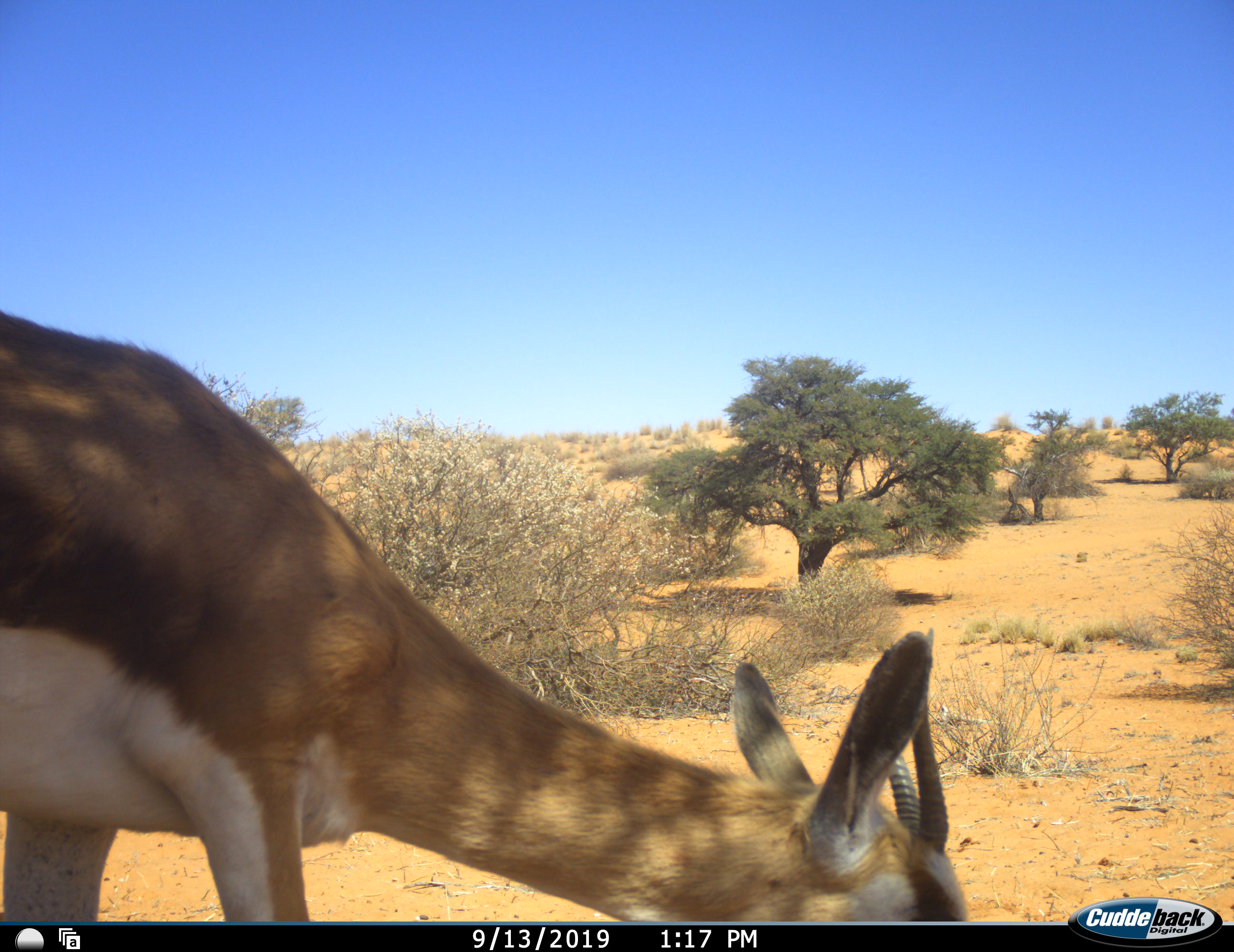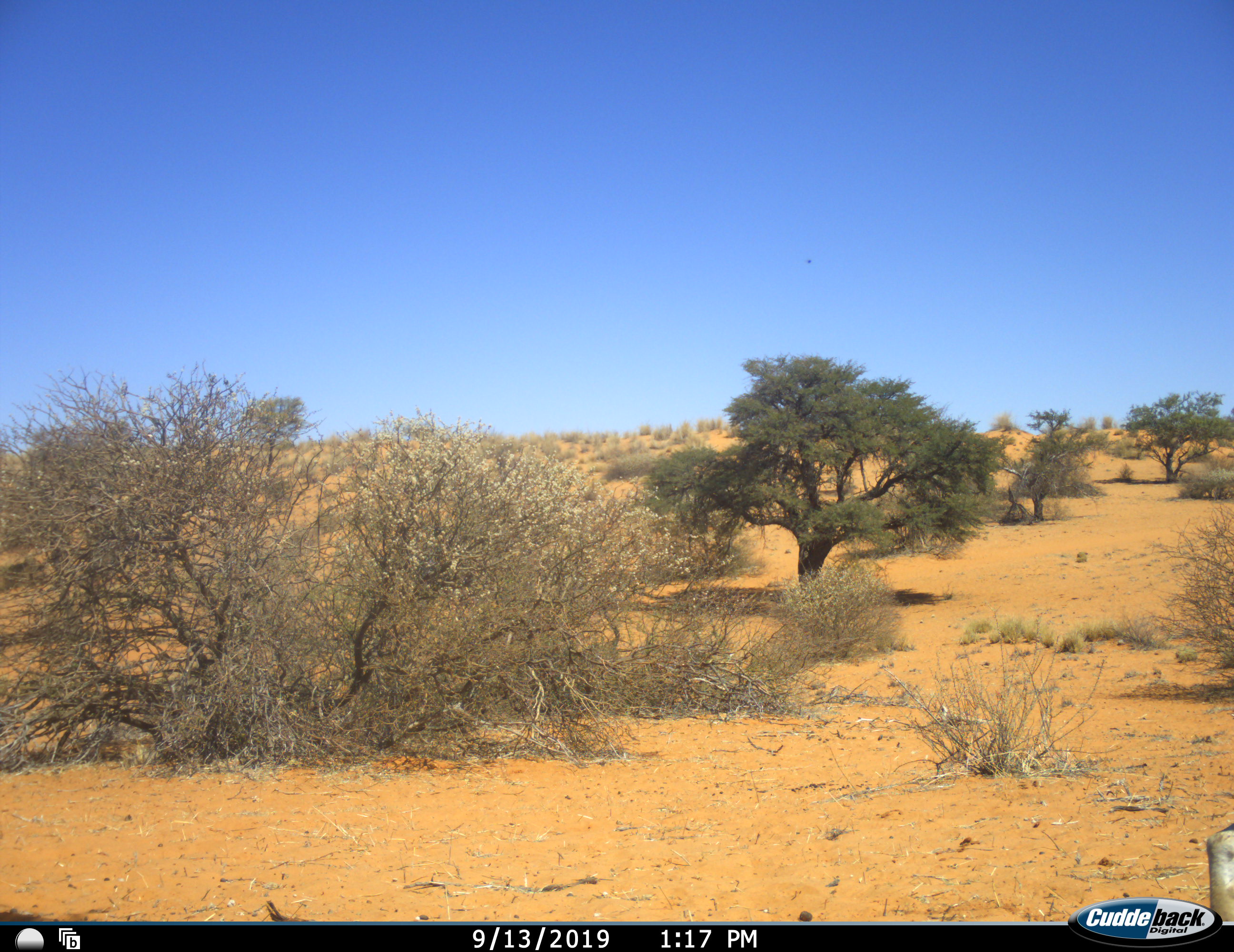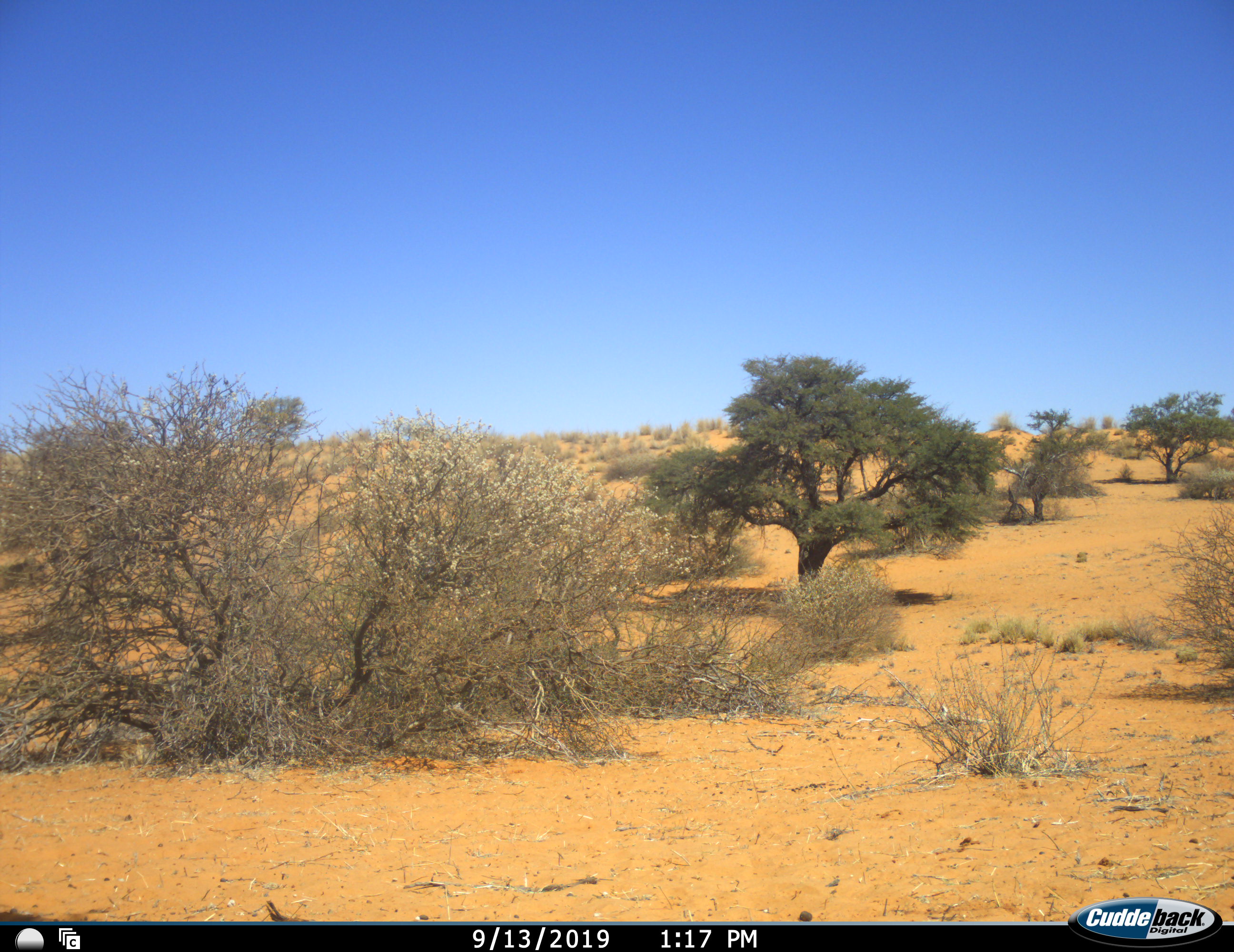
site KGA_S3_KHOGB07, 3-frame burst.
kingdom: Animalia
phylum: Chordata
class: Mammalia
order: Artiodactyla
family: Bovidae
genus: Antidorcas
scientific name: Antidorcas marsupialis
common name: springbok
Springbok (Antidorcas marsupialis), count 1. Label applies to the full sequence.